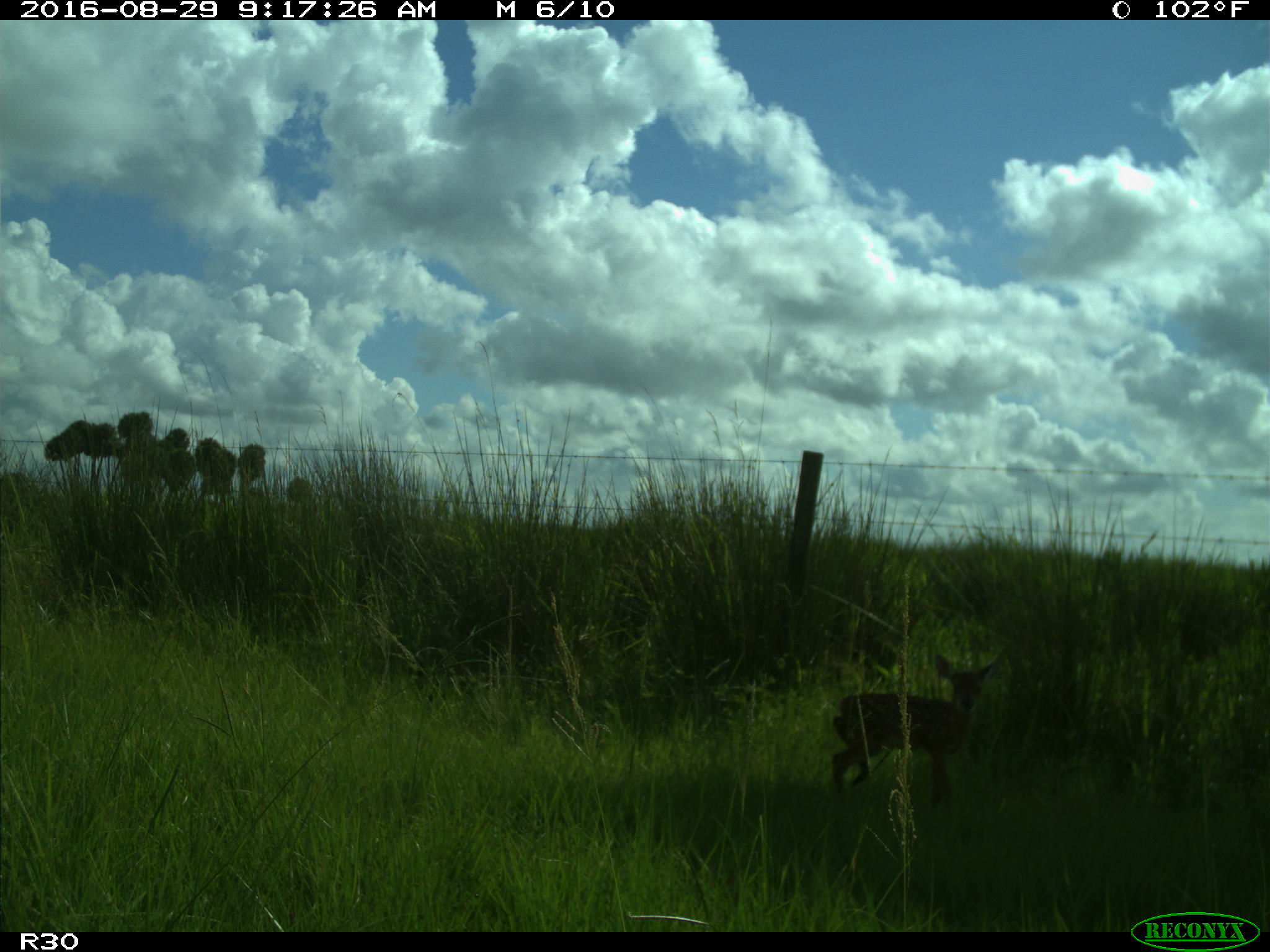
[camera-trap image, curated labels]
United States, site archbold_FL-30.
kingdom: Animalia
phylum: Chordata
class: Mammalia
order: Artiodactyla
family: Cervidae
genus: Odocoileus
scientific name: Odocoileus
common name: deer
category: unidentified deer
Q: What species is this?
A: Unidentified deer (deer) (Odocoileus).